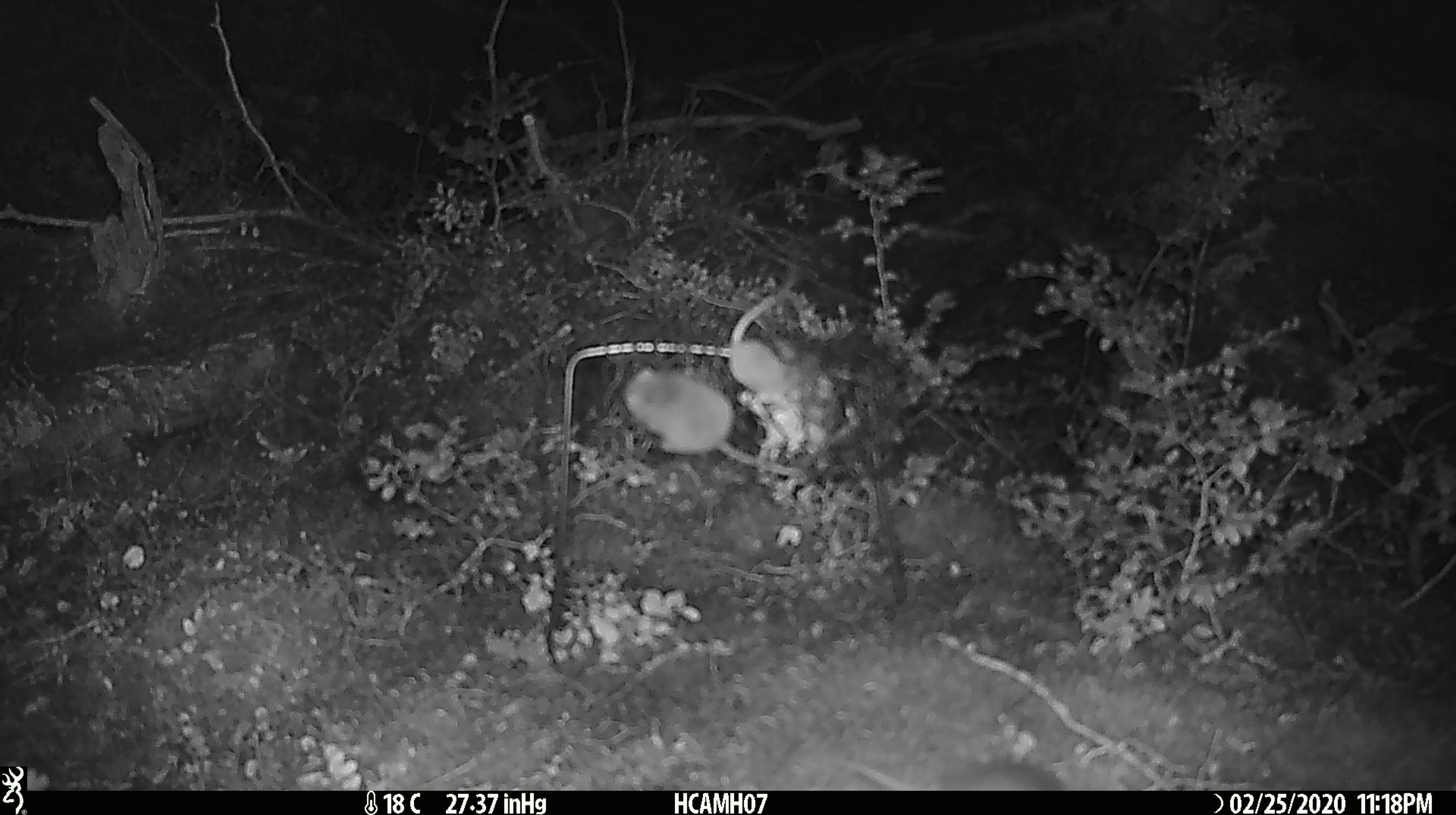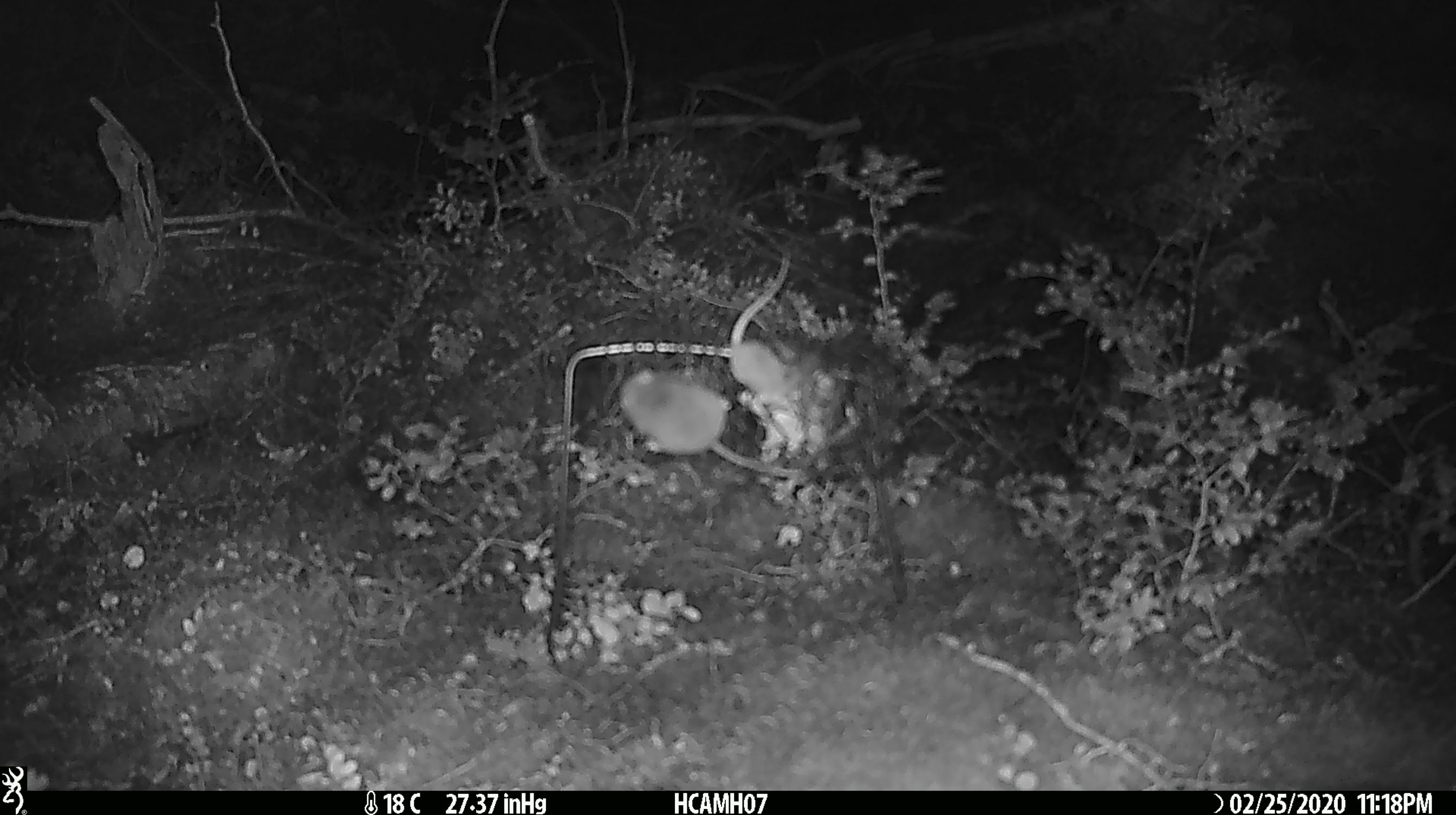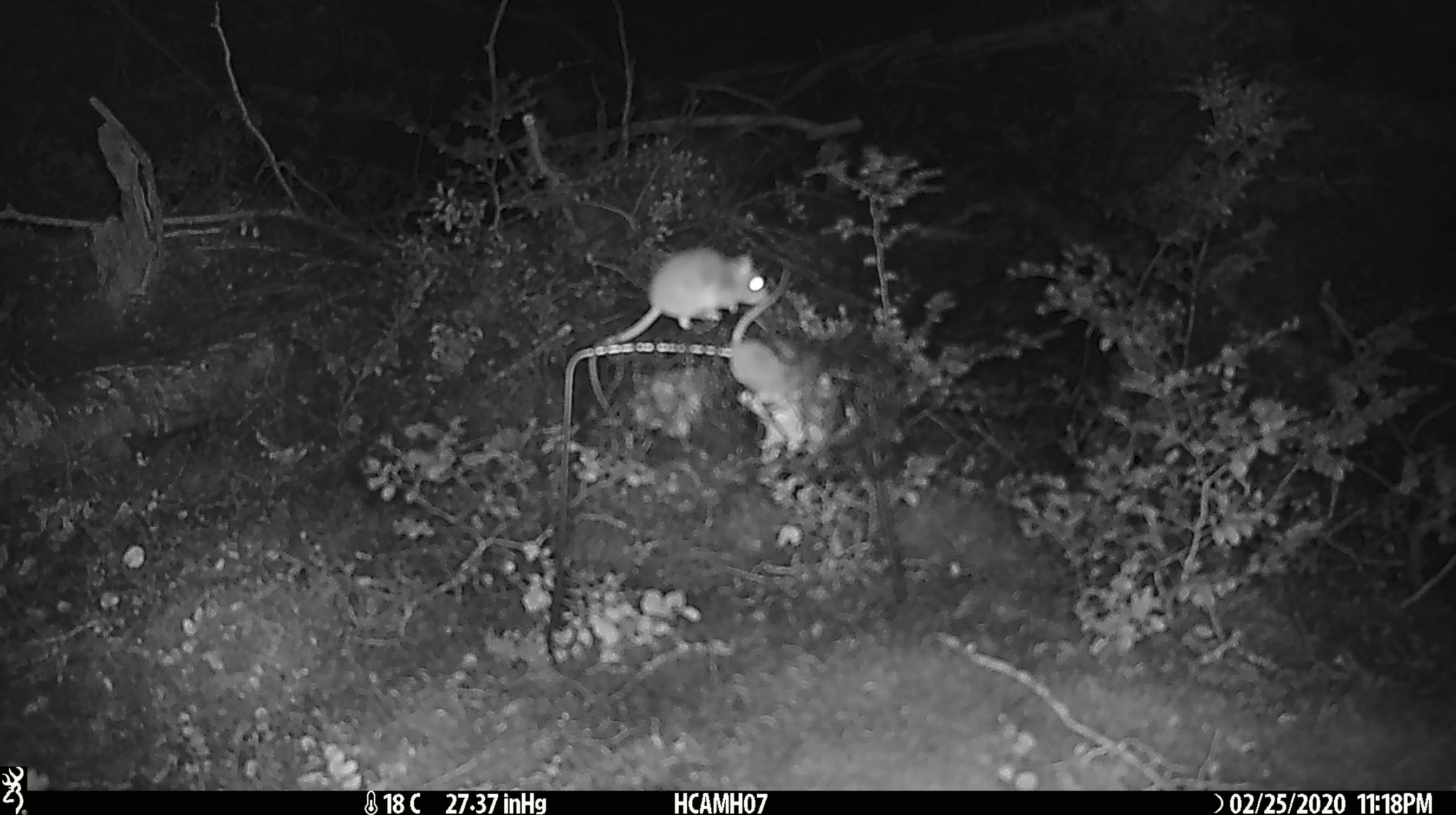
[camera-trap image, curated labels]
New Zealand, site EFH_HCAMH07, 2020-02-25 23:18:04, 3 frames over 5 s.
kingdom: Animalia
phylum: Chordata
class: Mammalia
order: Rodentia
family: Muridae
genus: Mus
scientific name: Mus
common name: mouse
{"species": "mouse (Mus)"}